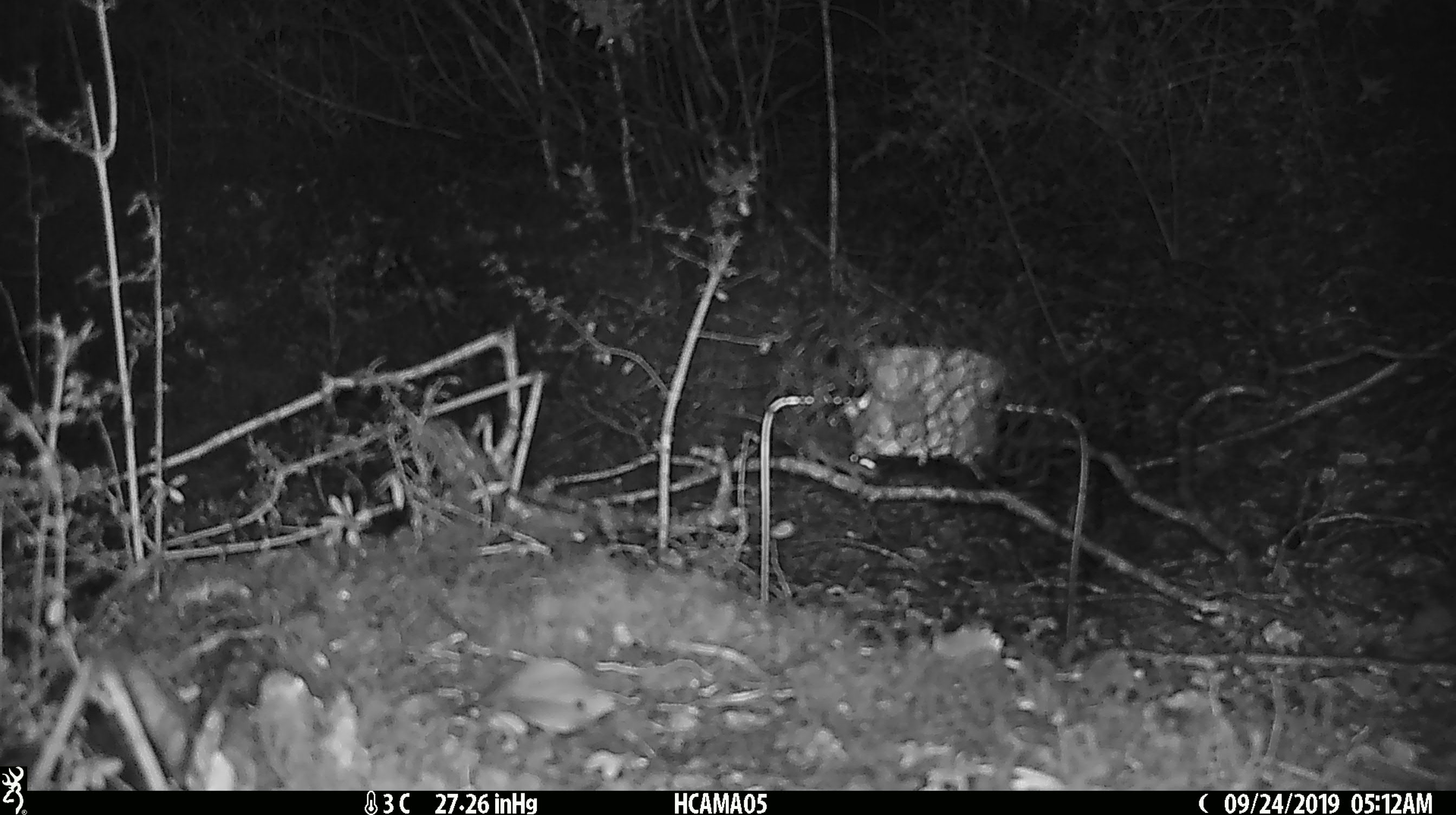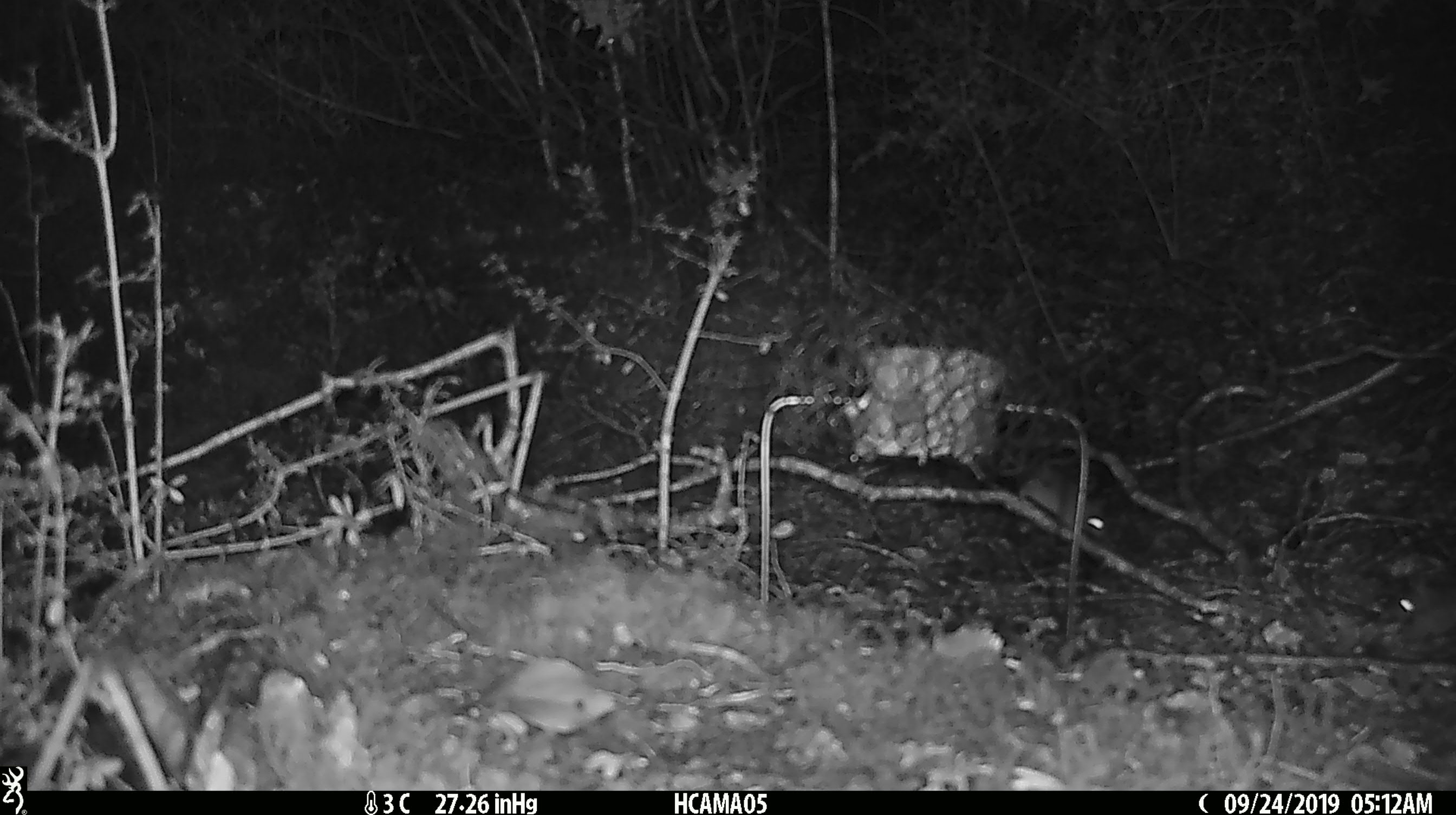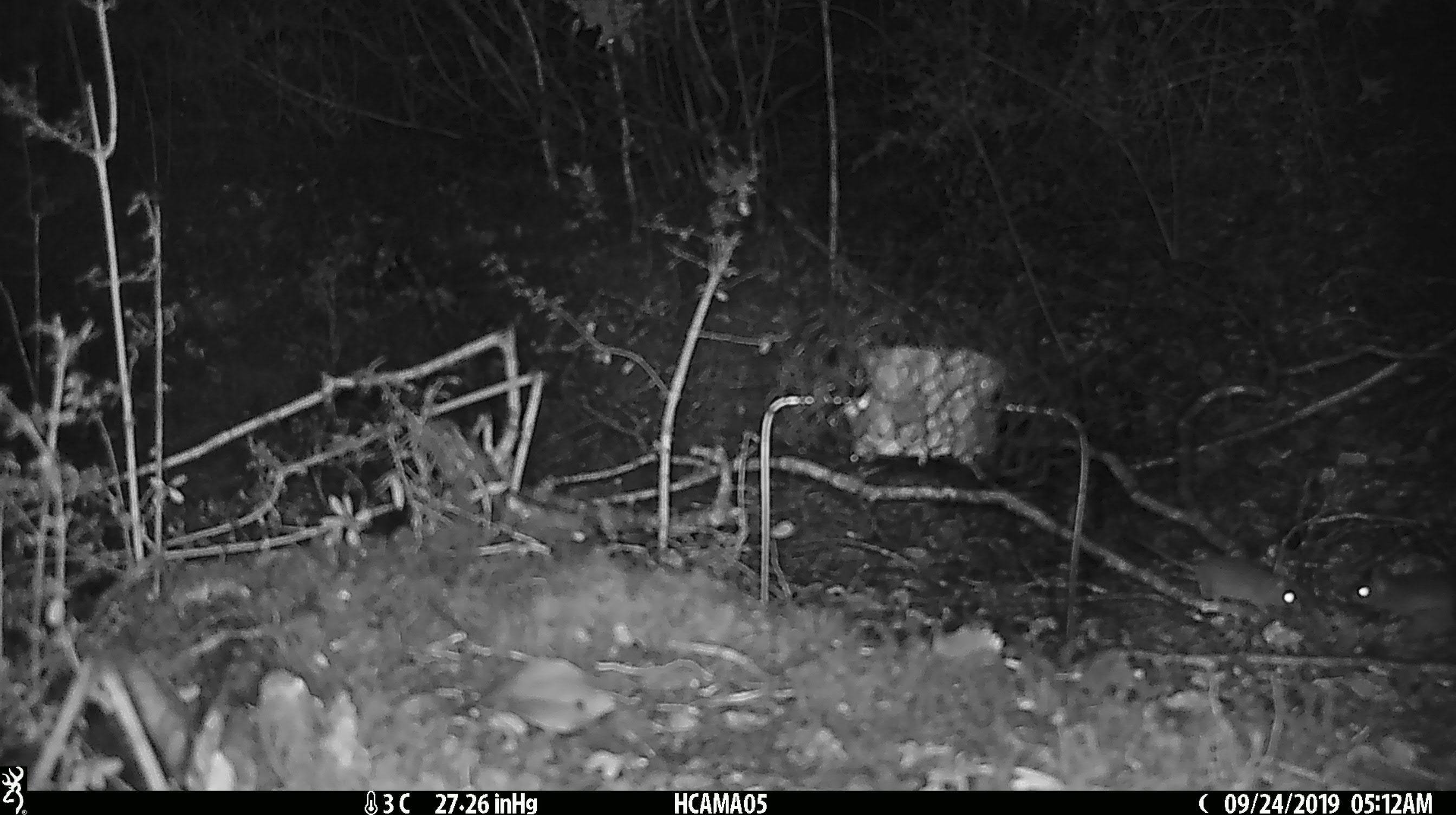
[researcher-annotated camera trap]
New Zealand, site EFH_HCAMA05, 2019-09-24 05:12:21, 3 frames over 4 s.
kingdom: Animalia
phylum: Chordata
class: Mammalia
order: Rodentia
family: Muridae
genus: Mus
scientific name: Mus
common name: mouse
Mouse (Mus).